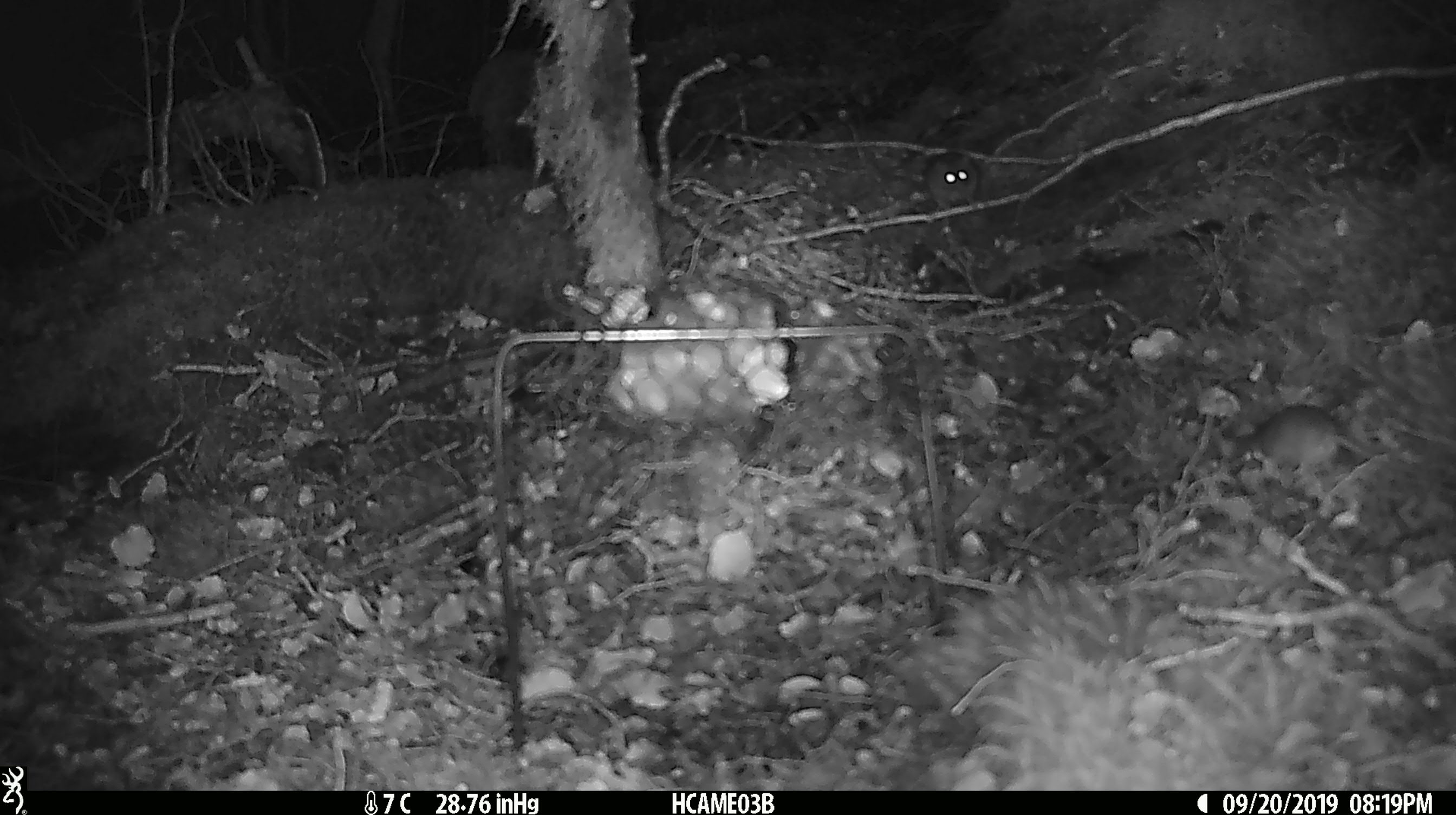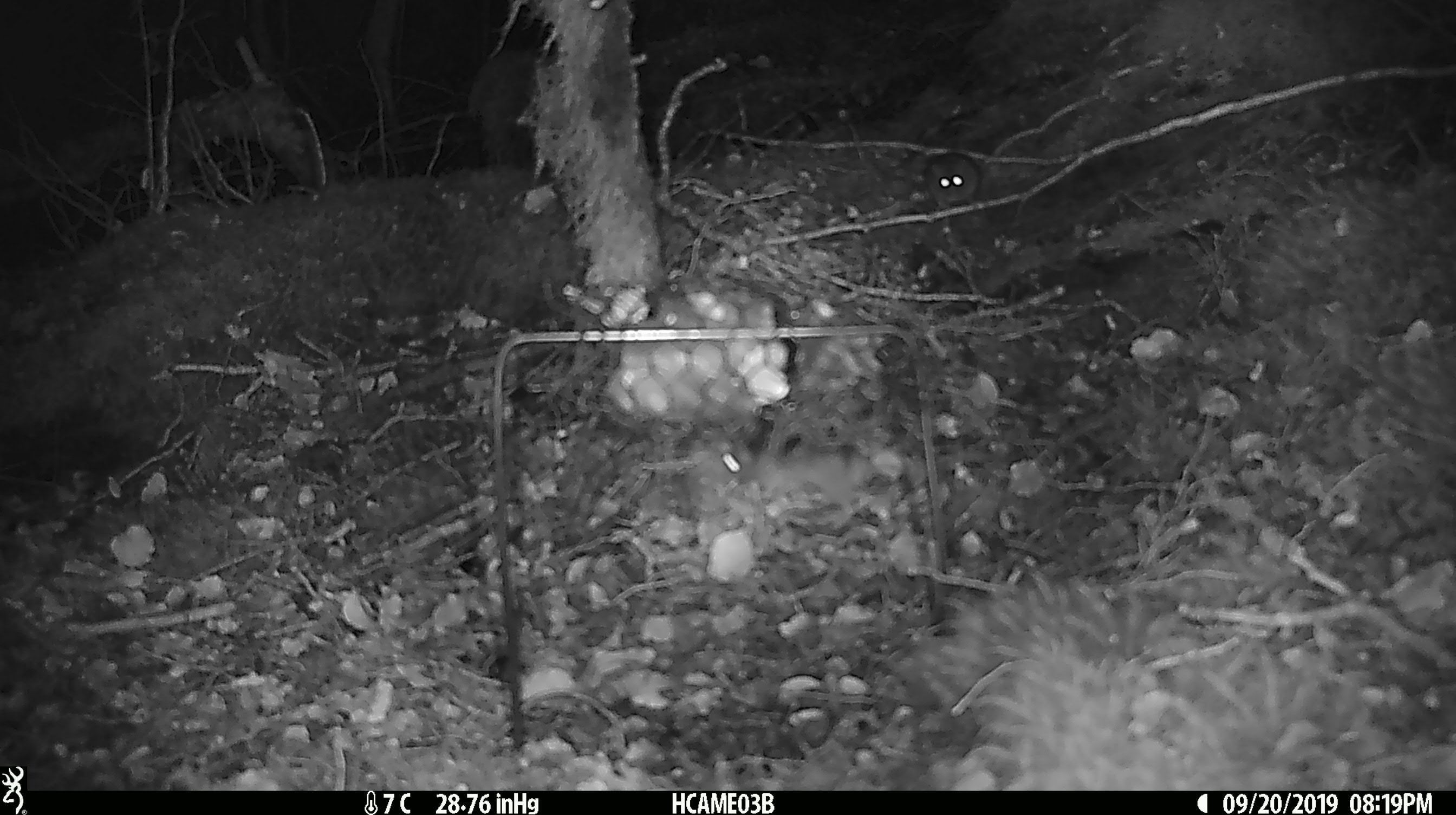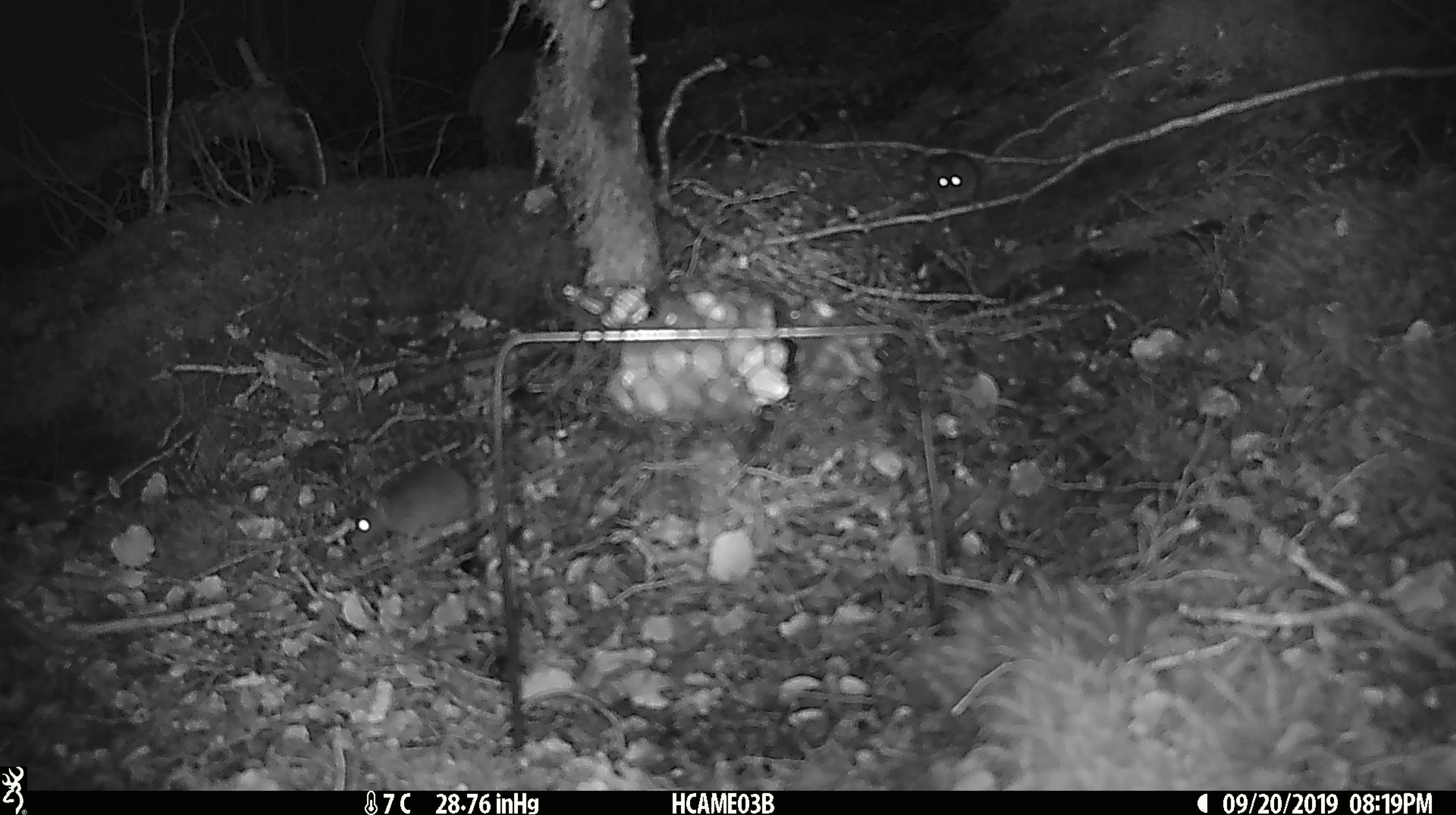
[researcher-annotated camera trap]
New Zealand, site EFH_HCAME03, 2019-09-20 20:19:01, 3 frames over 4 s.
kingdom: Animalia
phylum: Chordata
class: Mammalia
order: Rodentia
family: Muridae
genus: Mus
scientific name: Mus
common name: mouse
Mouse (Mus).